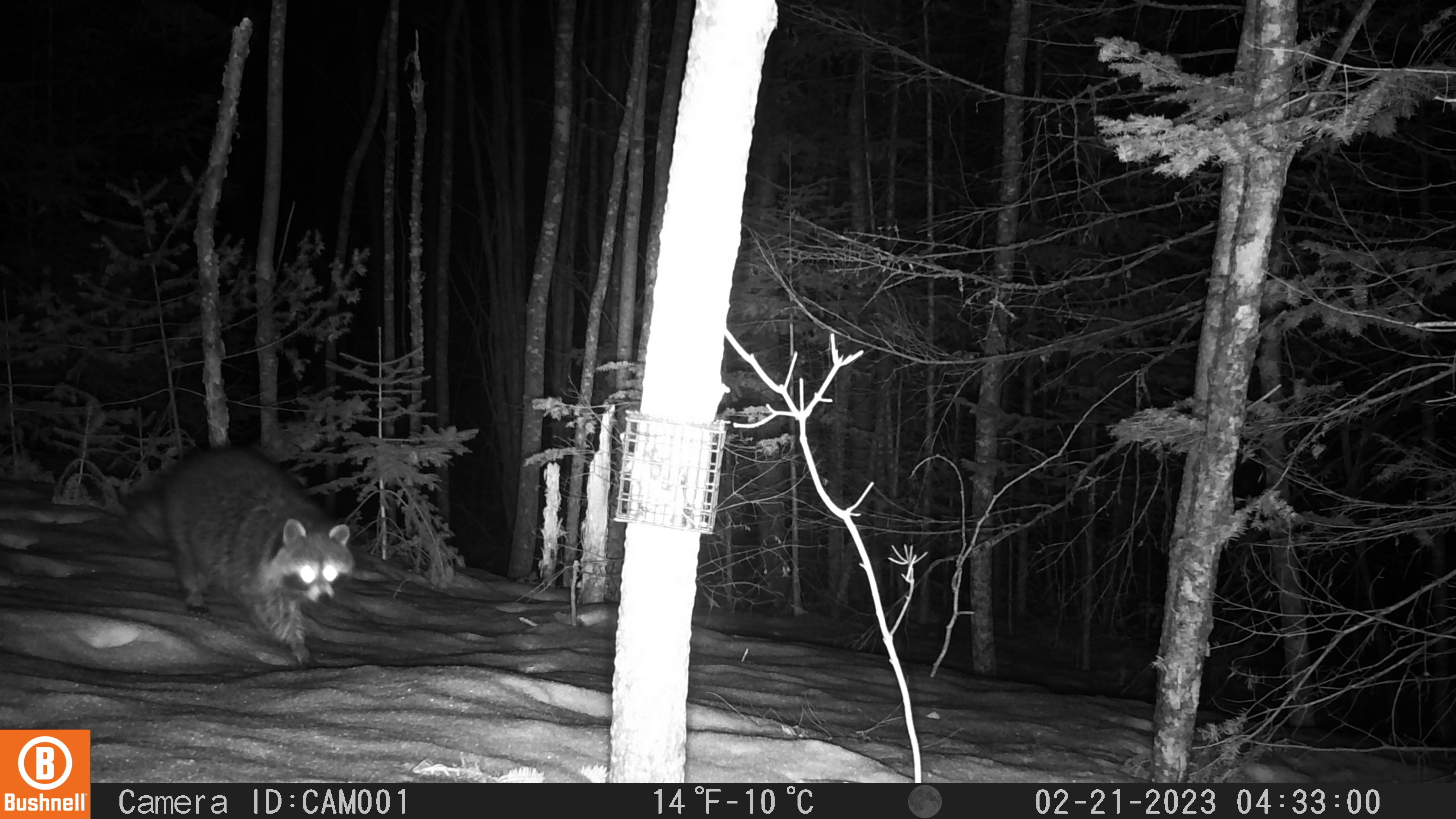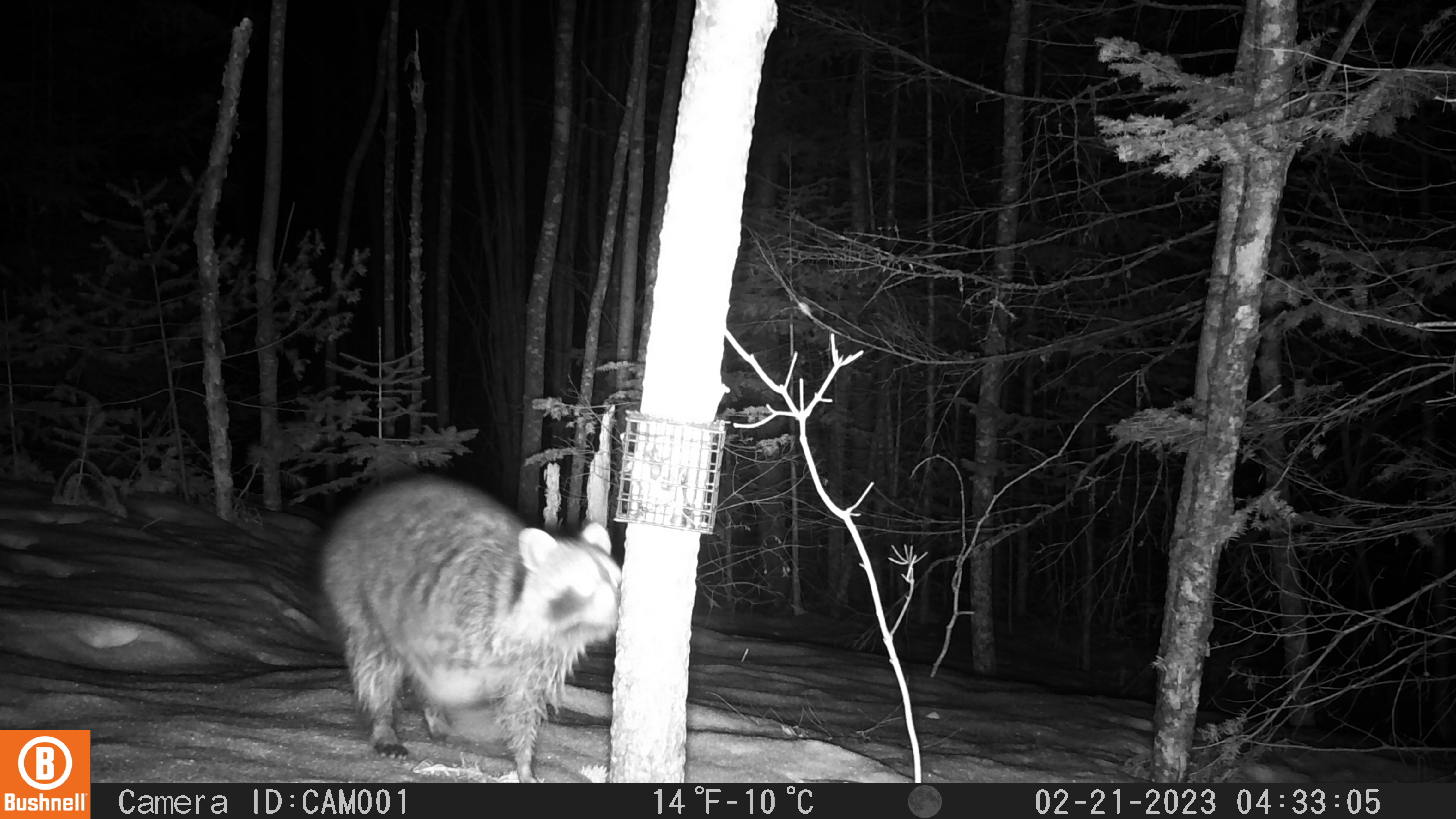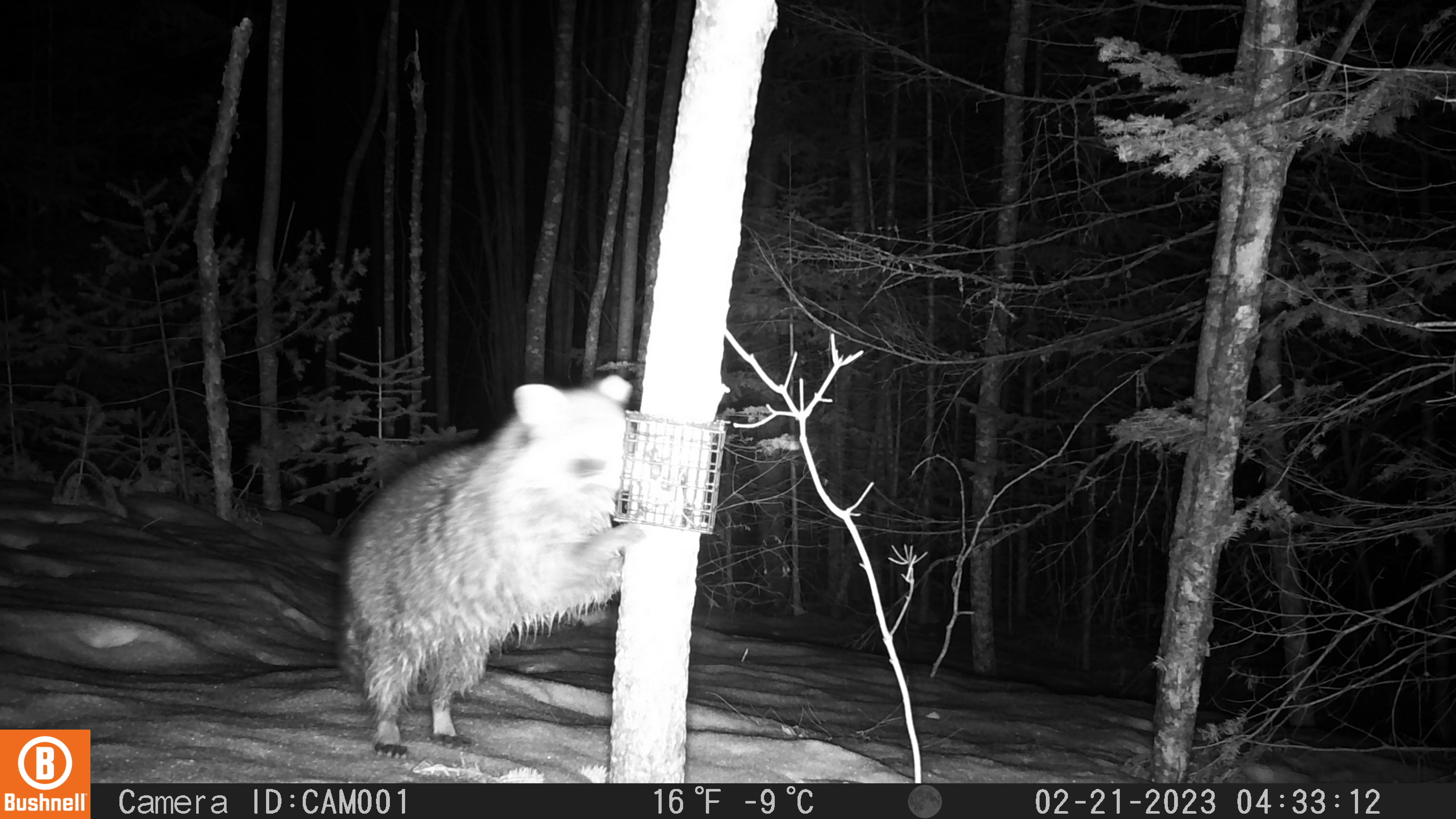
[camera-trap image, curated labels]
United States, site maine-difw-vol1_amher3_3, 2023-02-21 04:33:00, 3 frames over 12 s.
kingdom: Animalia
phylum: Chordata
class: Mammalia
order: Carnivora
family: Procyonidae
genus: Procyon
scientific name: Procyon lotor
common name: raccoon